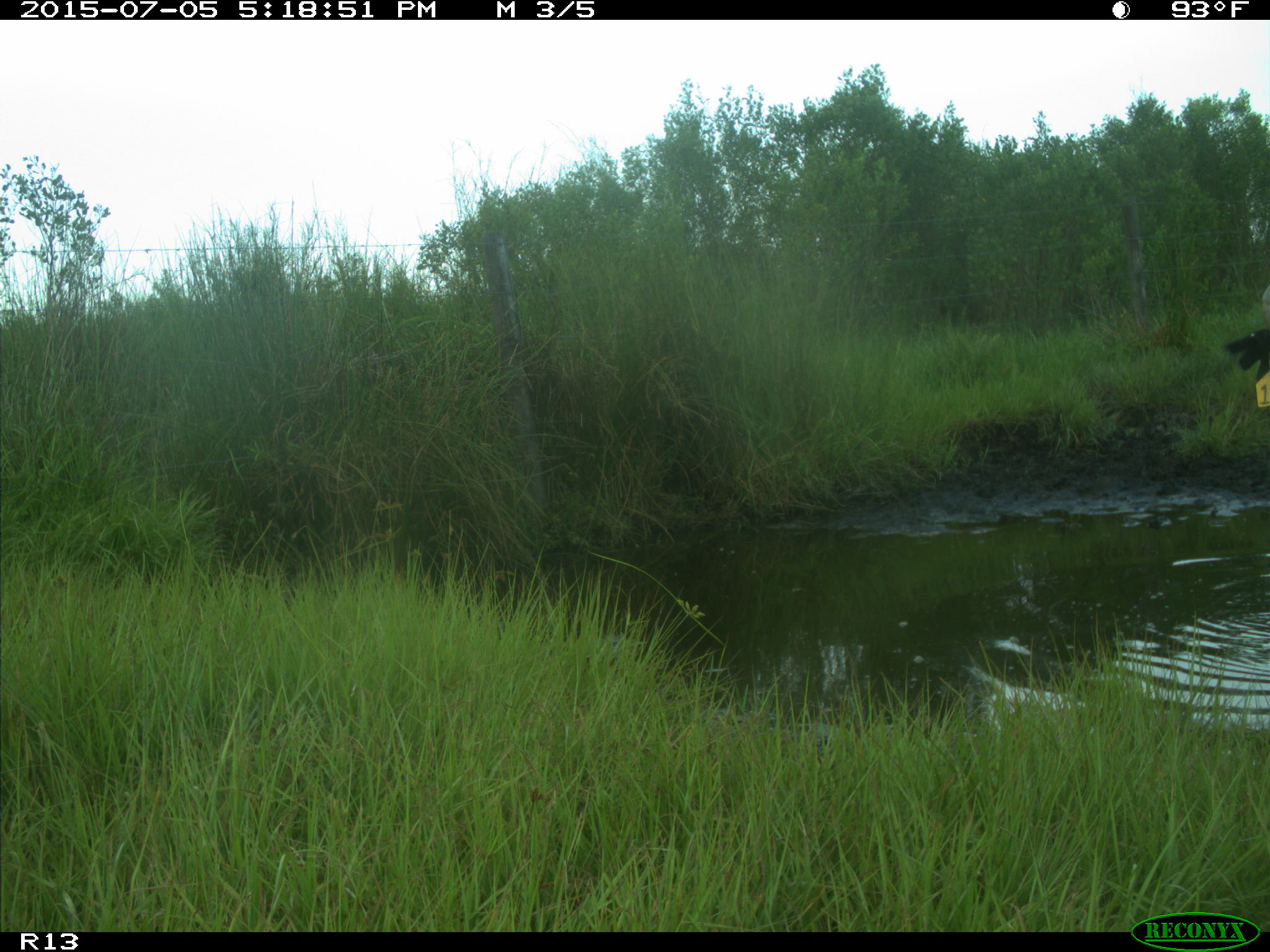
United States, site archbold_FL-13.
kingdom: Animalia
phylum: Chordata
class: Mammalia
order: Artiodactyla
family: Bovidae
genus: Bos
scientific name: Bos taurus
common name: domestic cow